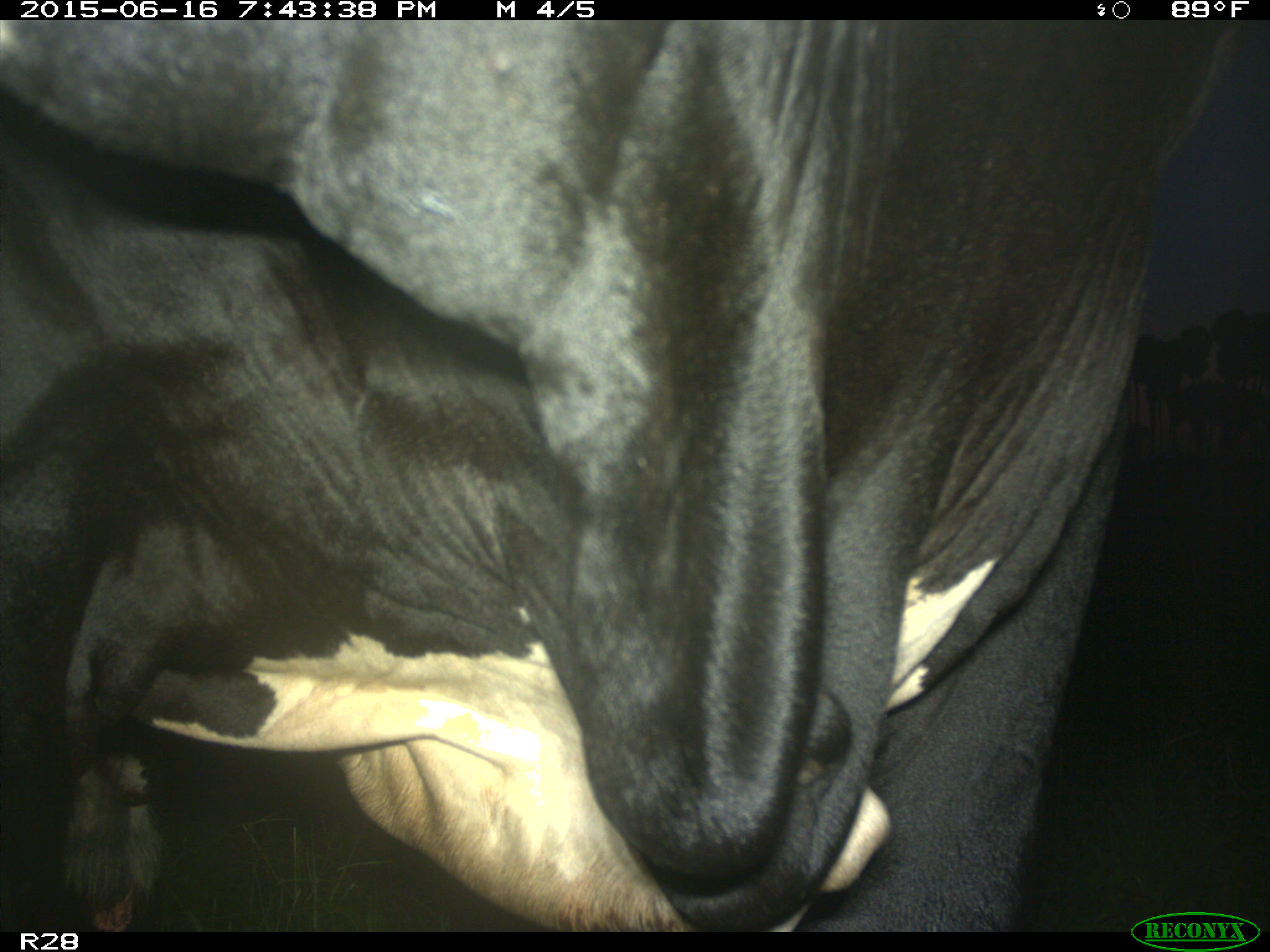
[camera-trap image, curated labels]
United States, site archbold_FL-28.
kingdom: Animalia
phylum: Chordata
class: Mammalia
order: Artiodactyla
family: Bovidae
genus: Bos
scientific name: Bos taurus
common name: domestic cow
Bos taurus (domestic cow).